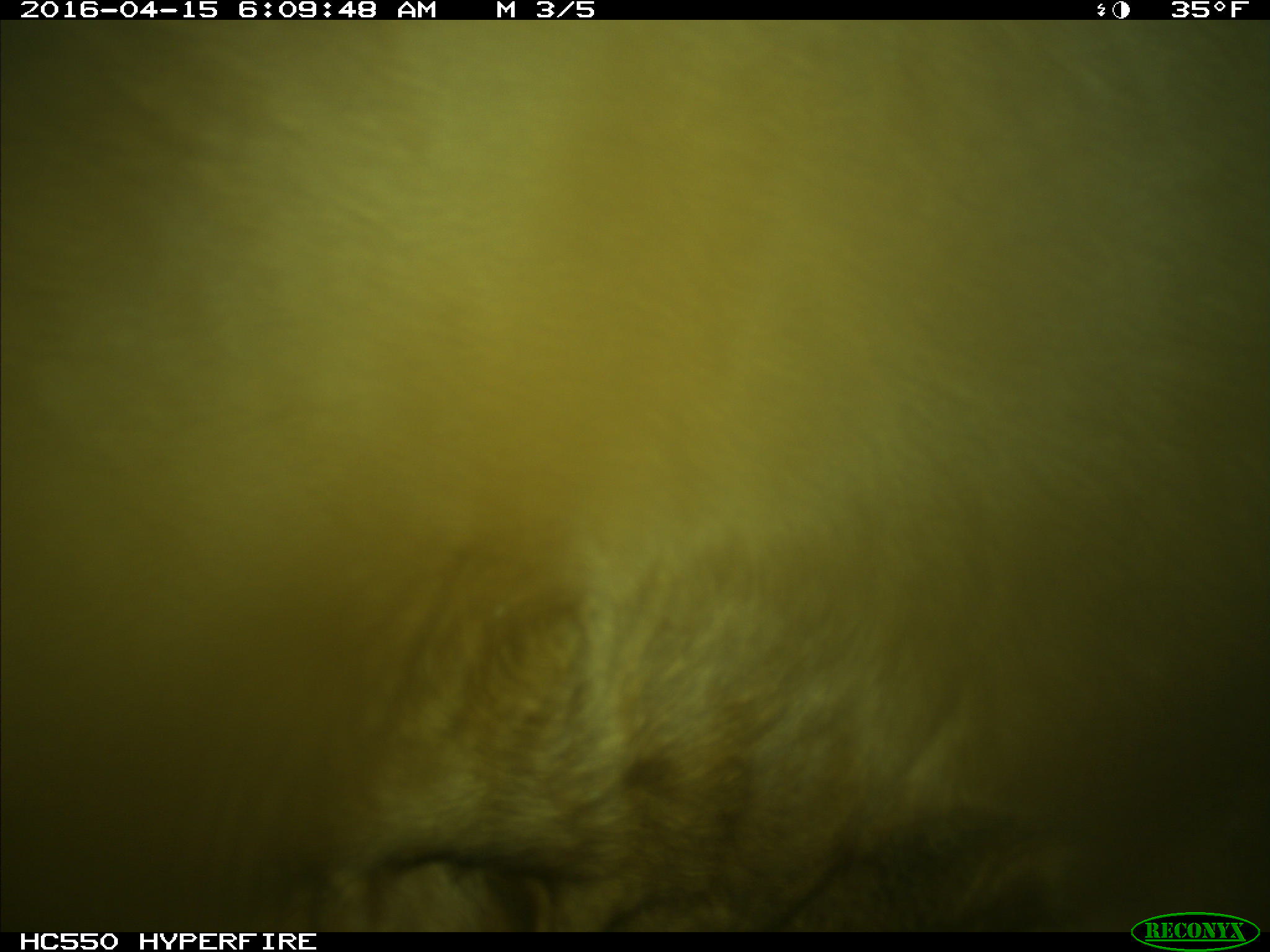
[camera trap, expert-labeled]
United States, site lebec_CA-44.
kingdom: Animalia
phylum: Chordata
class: Mammalia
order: Artiodactyla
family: Bovidae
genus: Bos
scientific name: Bos taurus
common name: domestic cow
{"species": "Bos taurus (domestic cow)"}